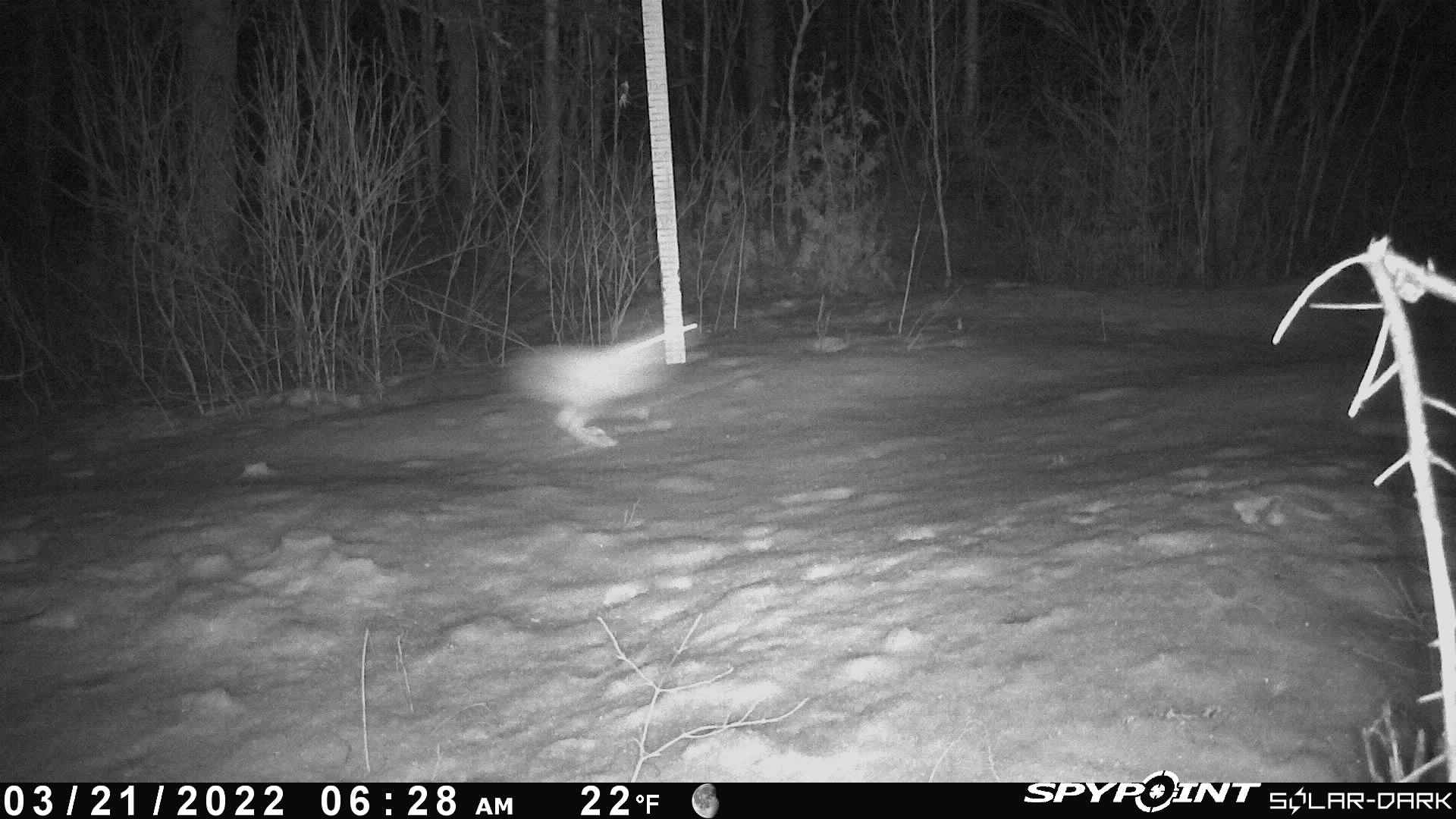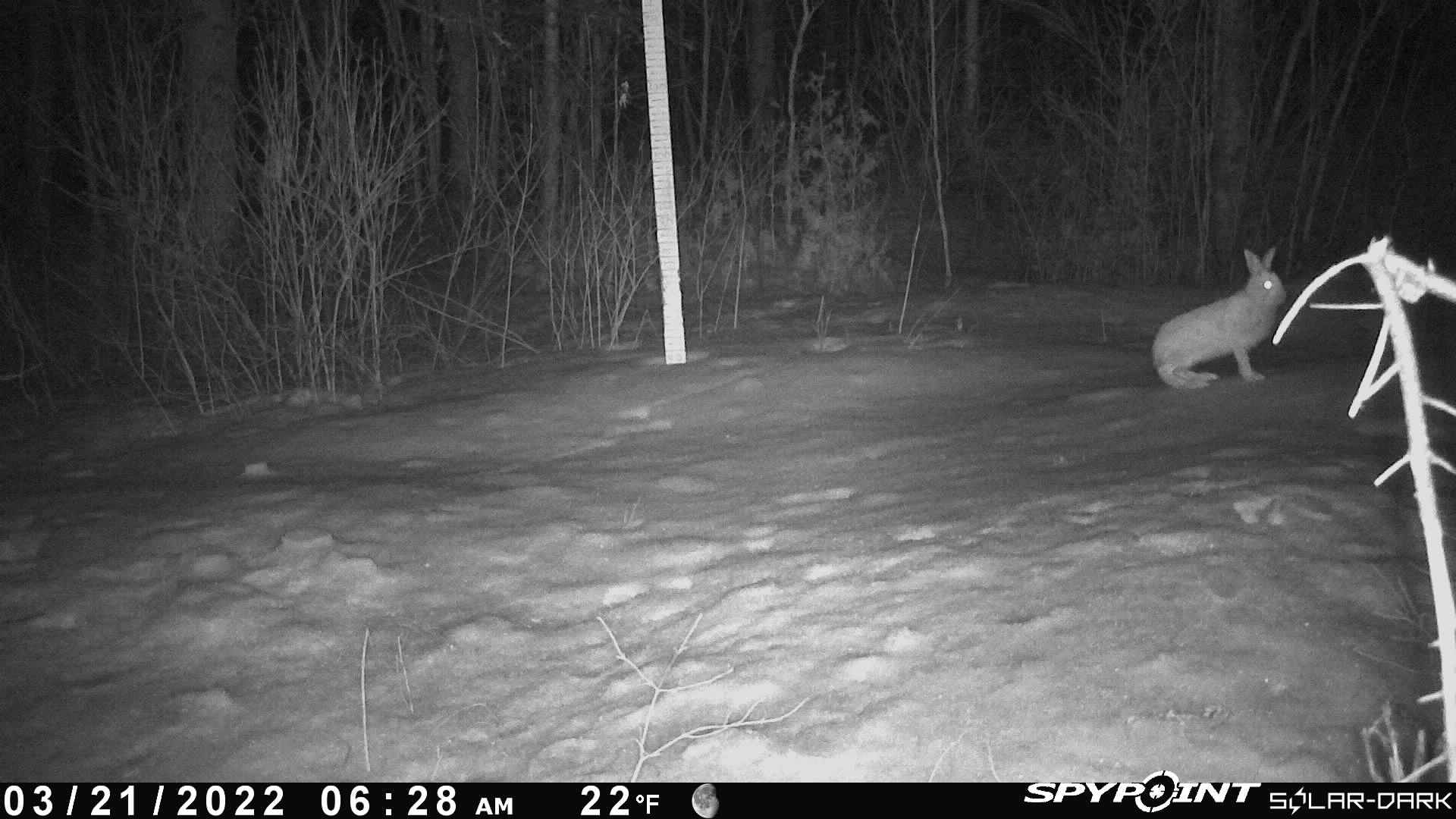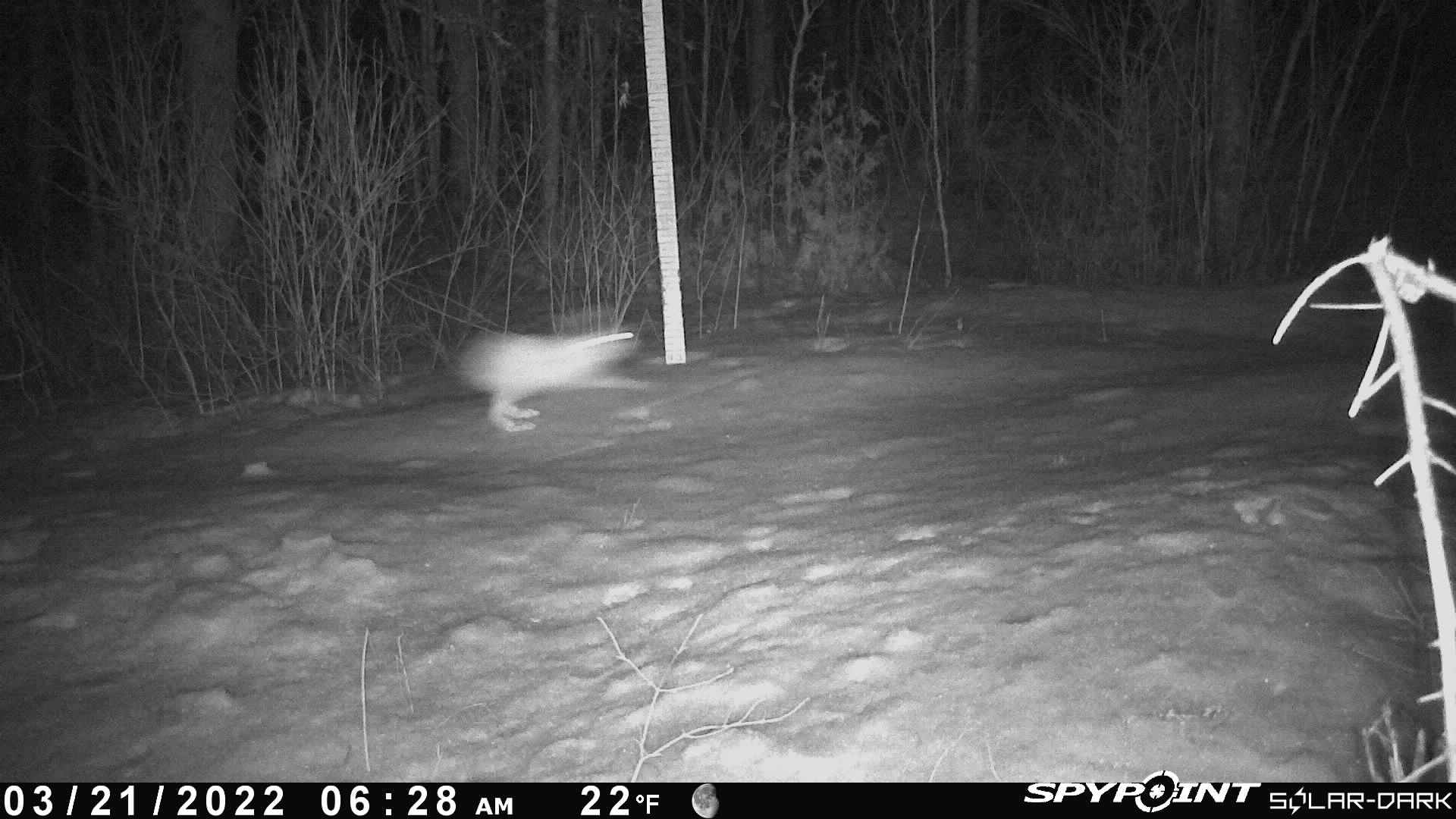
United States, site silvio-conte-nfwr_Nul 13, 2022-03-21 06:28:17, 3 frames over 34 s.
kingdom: Animalia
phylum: Chordata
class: Mammalia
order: Lagomorpha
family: Leporidae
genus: Lepus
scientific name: Lepus americanus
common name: snowshoe hare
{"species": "snowshoe hare (Lepus americanus)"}